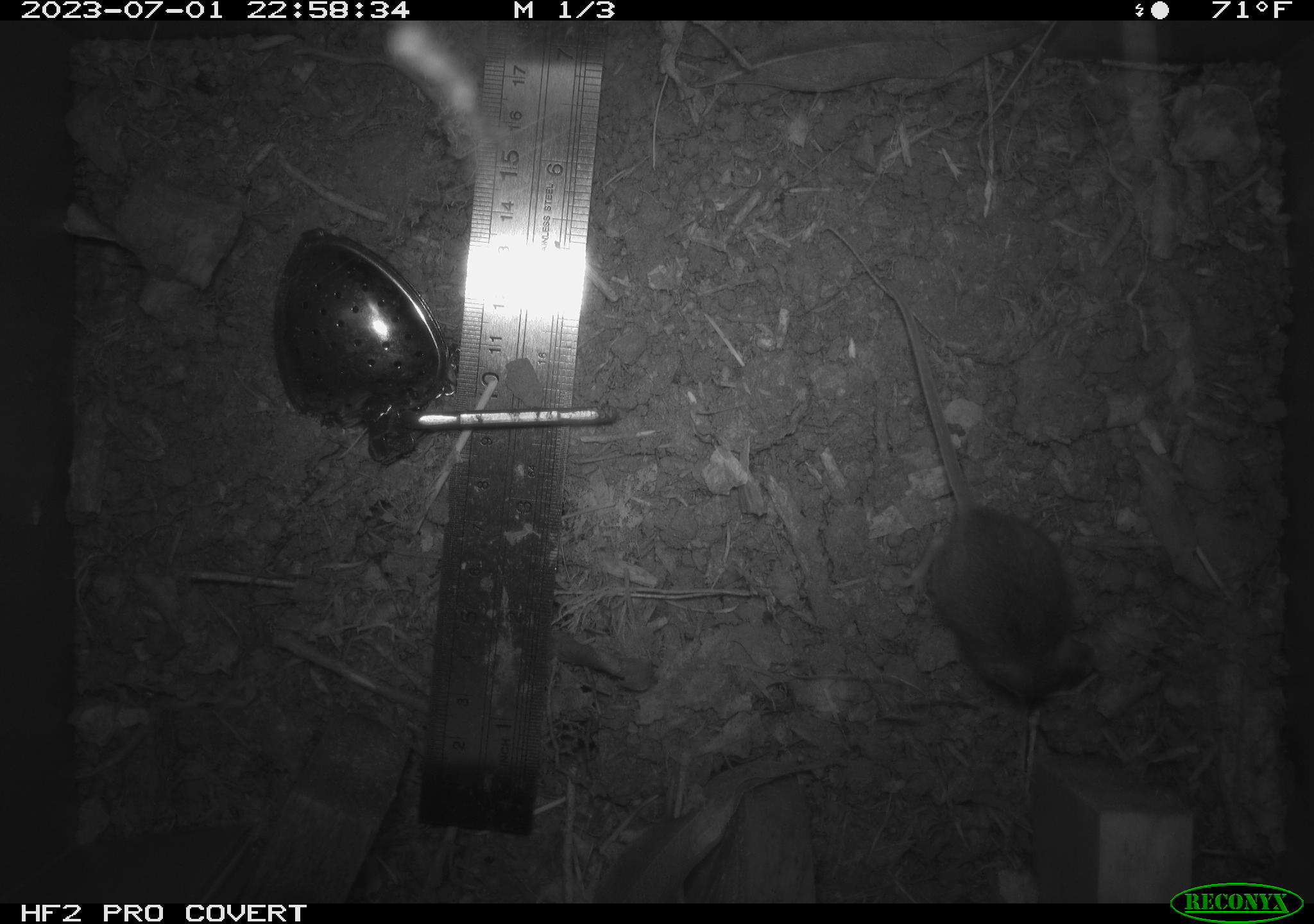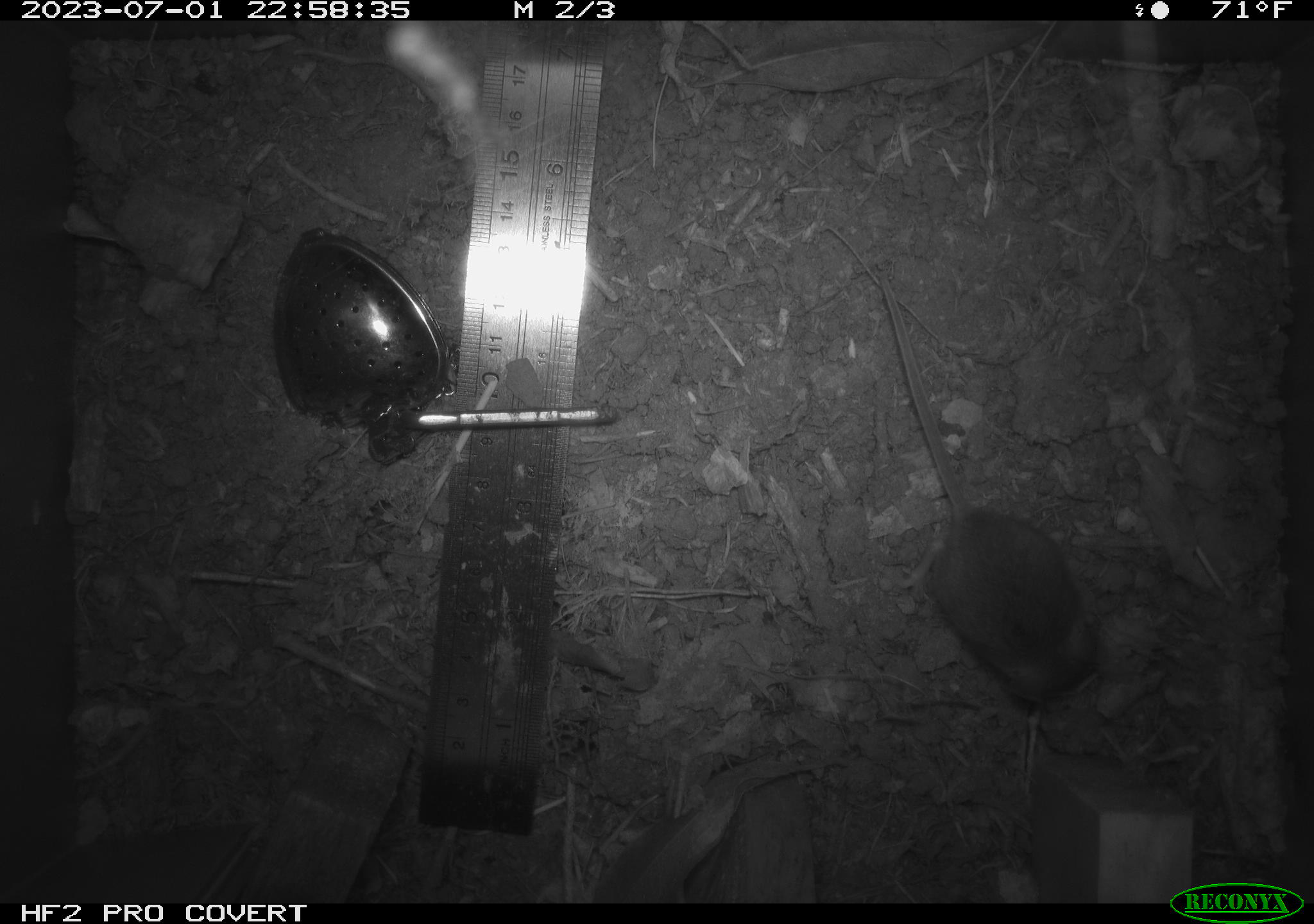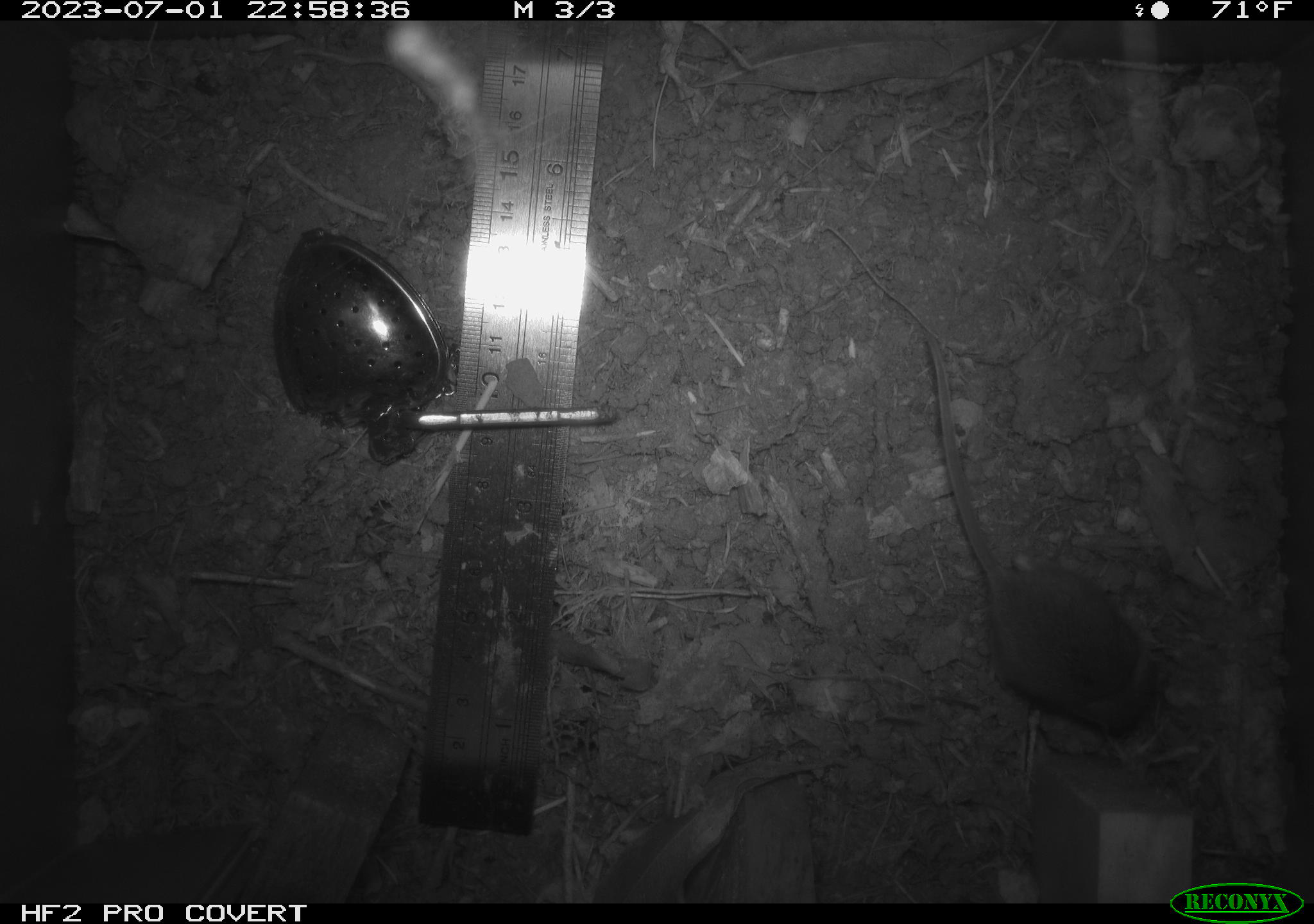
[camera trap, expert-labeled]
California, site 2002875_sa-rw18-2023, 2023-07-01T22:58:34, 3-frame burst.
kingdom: Animalia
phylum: Chordata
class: Mammalia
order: Rodentia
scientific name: Rodentia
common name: mouse species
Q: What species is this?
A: Mouse species (Rodentia).